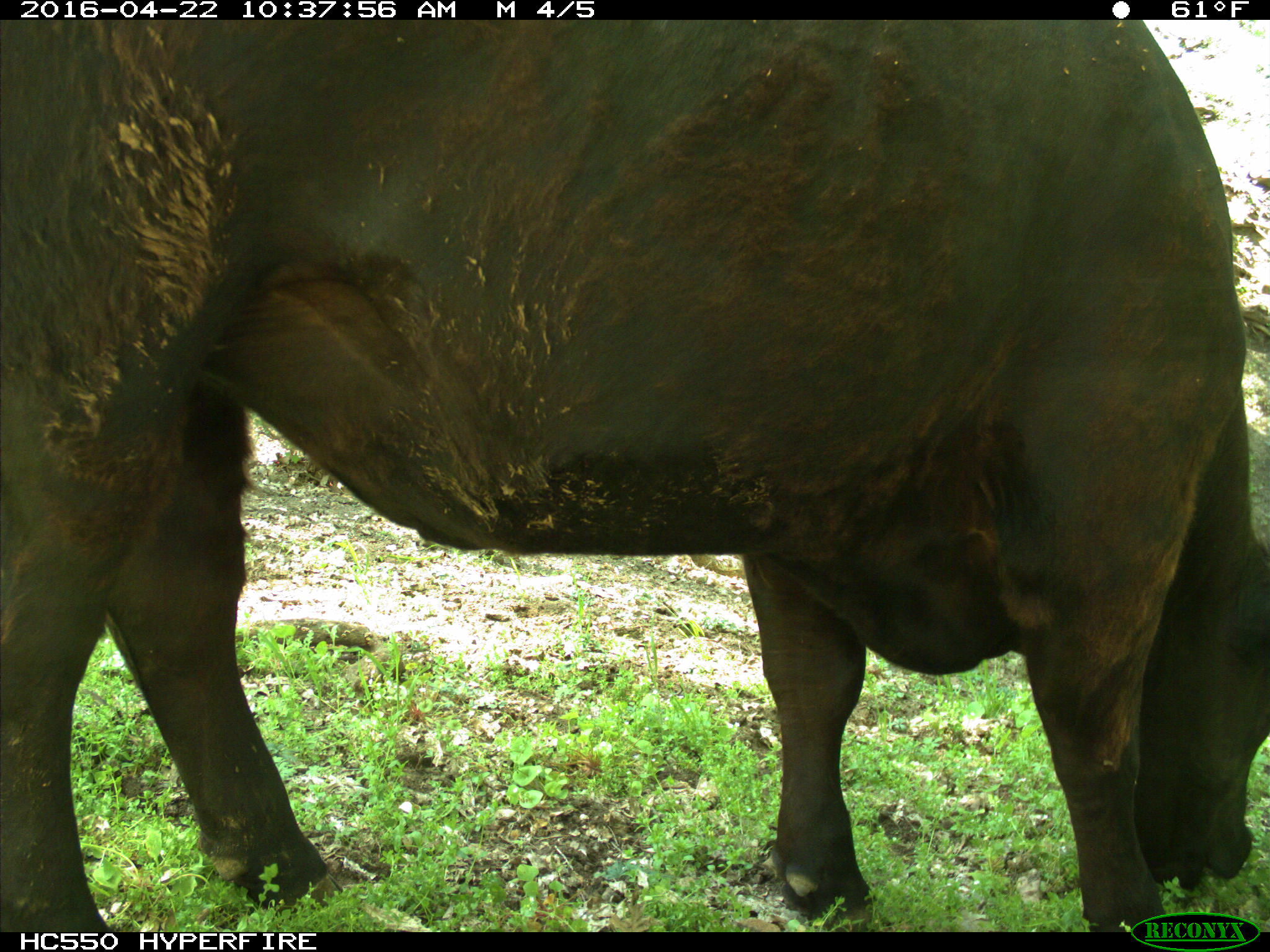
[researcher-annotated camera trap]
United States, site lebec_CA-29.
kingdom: Animalia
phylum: Chordata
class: Mammalia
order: Artiodactyla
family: Bovidae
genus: Bos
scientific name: Bos taurus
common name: domestic cow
Bos taurus (domestic cow).